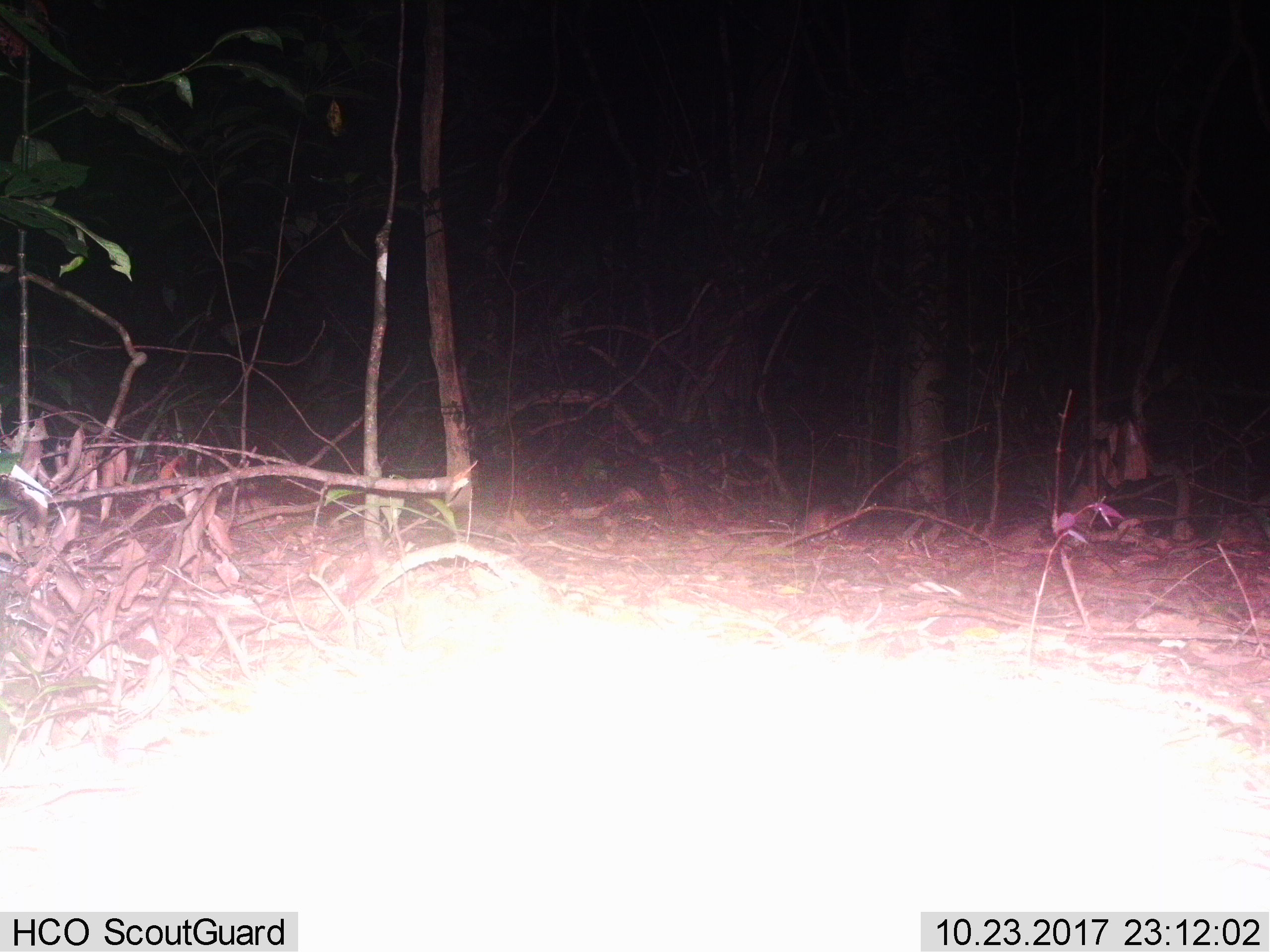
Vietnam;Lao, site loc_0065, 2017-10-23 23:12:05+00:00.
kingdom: Animalia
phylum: Chordata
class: Mammalia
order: Rodentia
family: Muridae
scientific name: Muridae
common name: old-world mice and rats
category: unidentified murid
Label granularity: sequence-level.